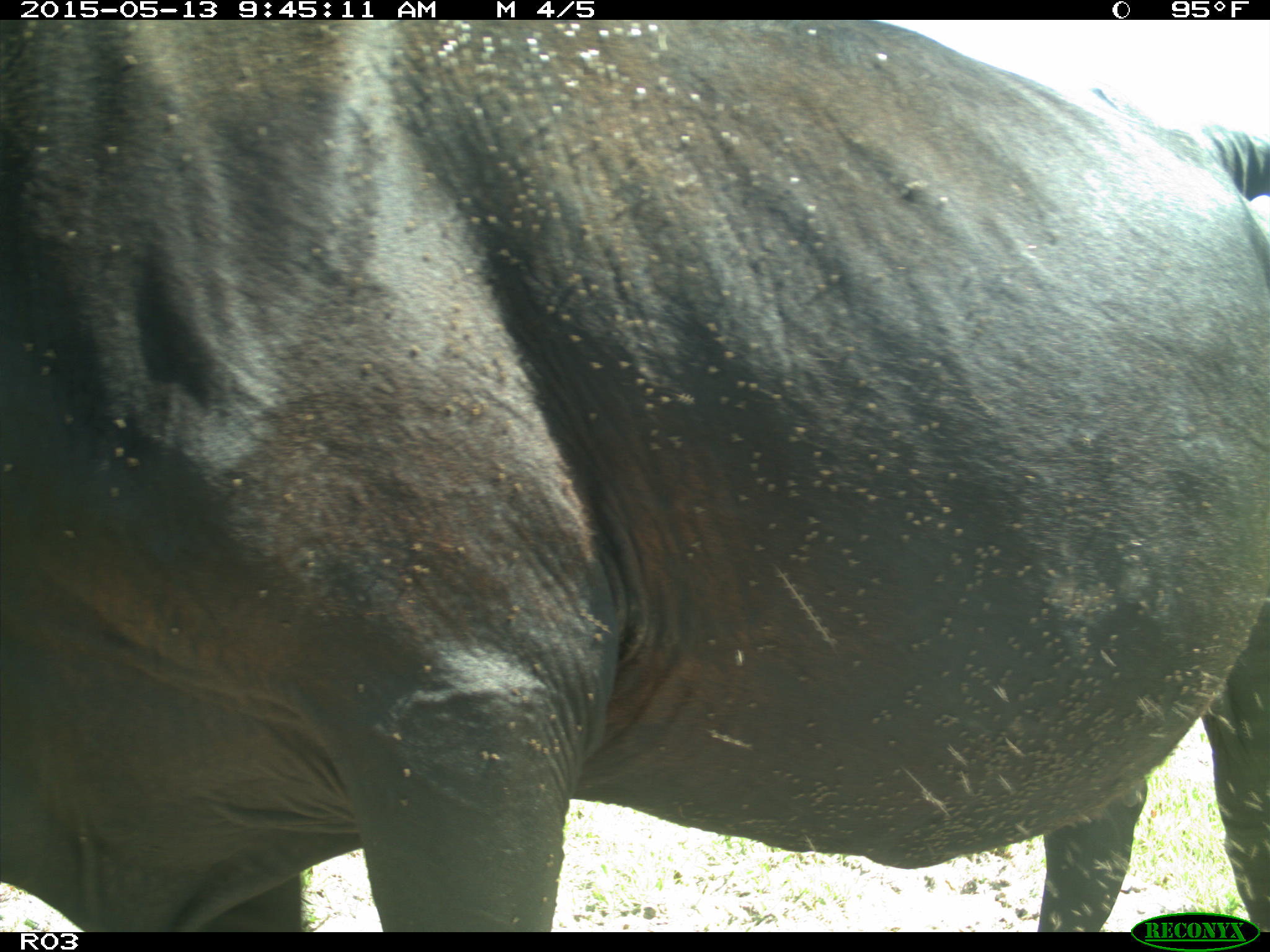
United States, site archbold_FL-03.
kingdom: Animalia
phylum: Chordata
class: Mammalia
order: Artiodactyla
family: Bovidae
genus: Bos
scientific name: Bos taurus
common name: domestic cow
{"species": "Bos taurus (domestic cow)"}